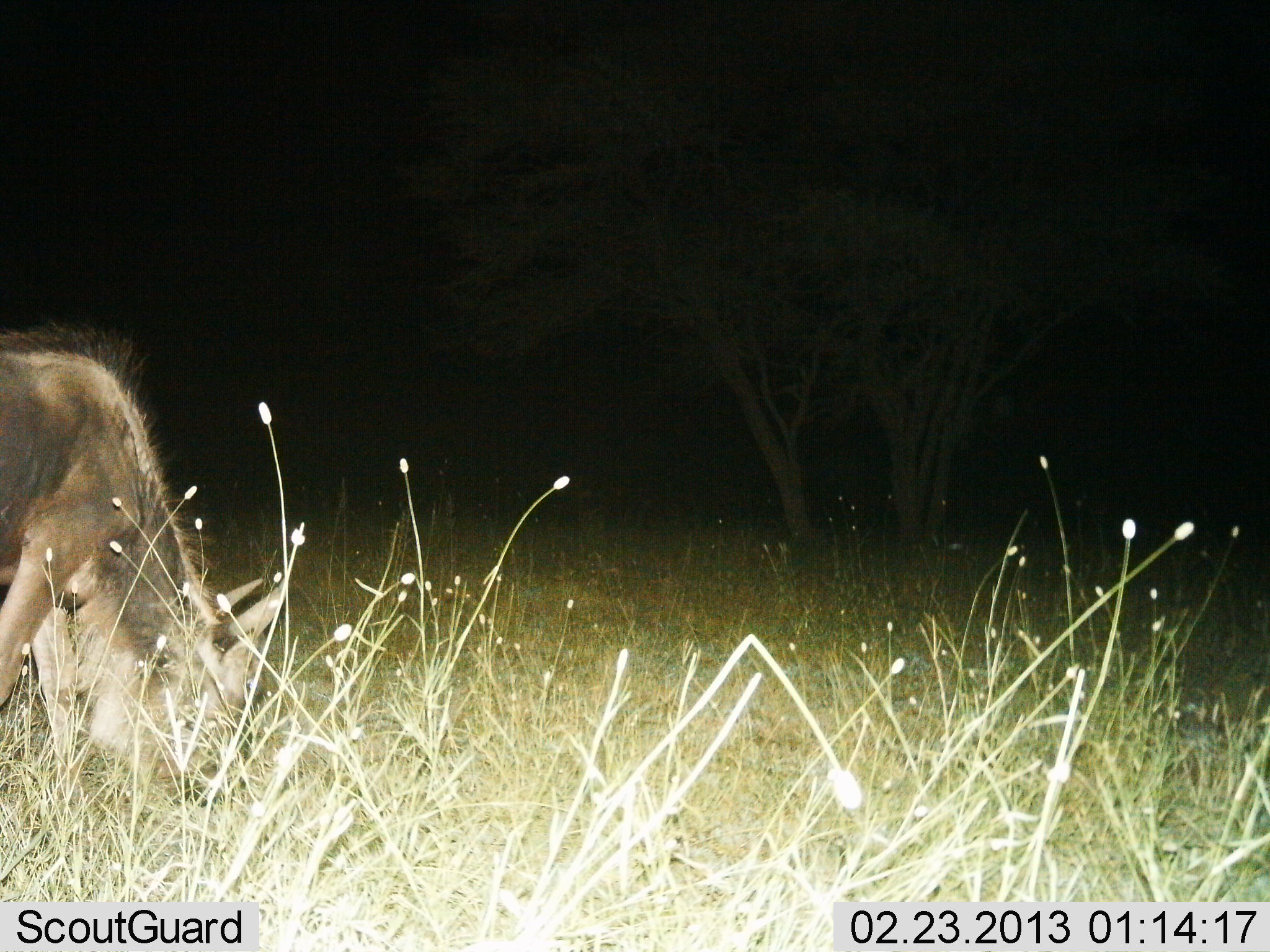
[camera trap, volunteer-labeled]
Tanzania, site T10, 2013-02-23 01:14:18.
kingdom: Animalia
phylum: Chordata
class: Mammalia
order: Artiodactyla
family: Bovidae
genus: Connochaetes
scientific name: Connochaetes taurinus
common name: blue wildebeest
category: wildebeest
Wildebeest (blue wildebeest) (Connochaetes taurinus), count 1. Behavior (volunteer vote fractions): standing 6%, resting 0%, moving 6%, interacting 0%. Young present (vote fraction): 6%. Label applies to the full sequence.